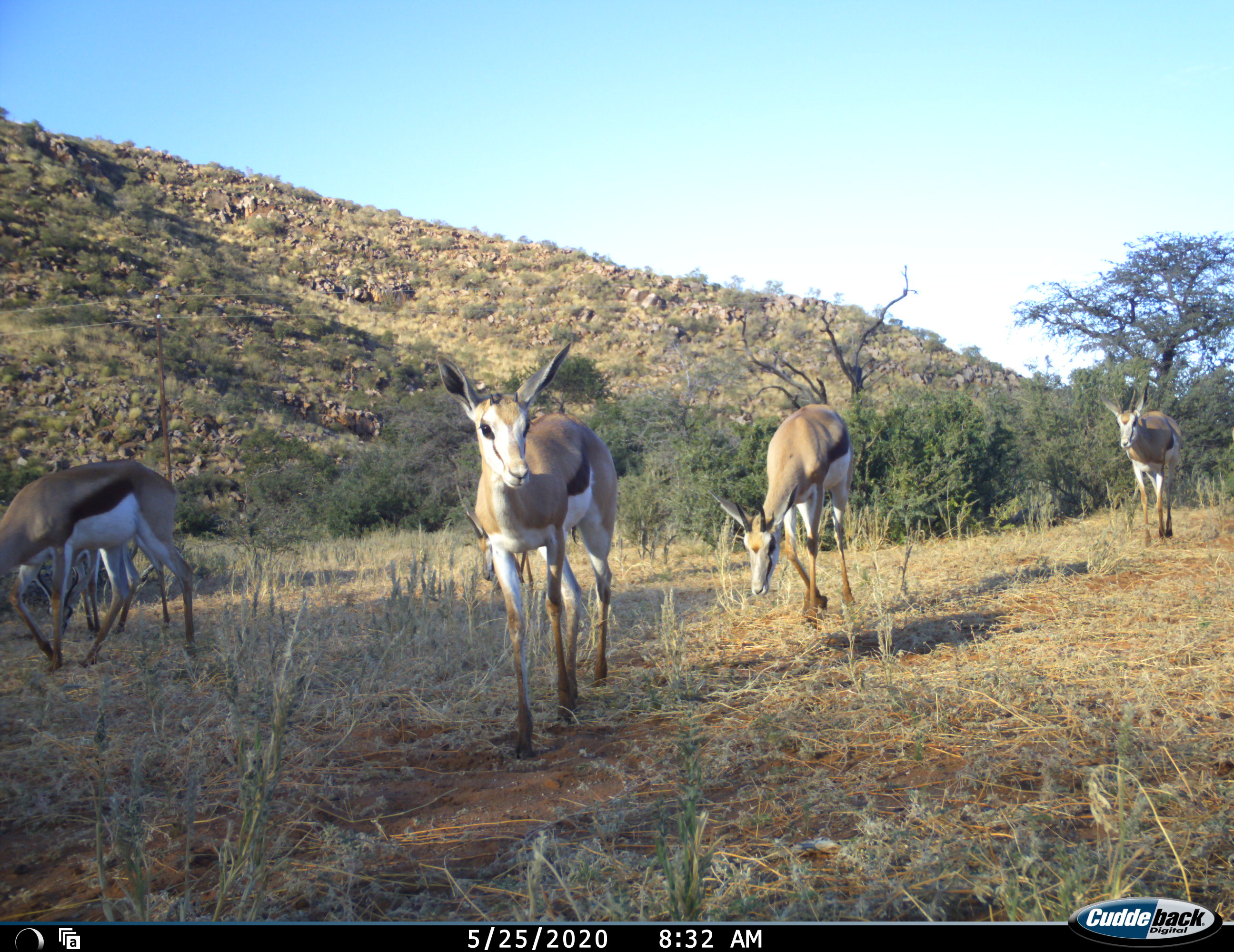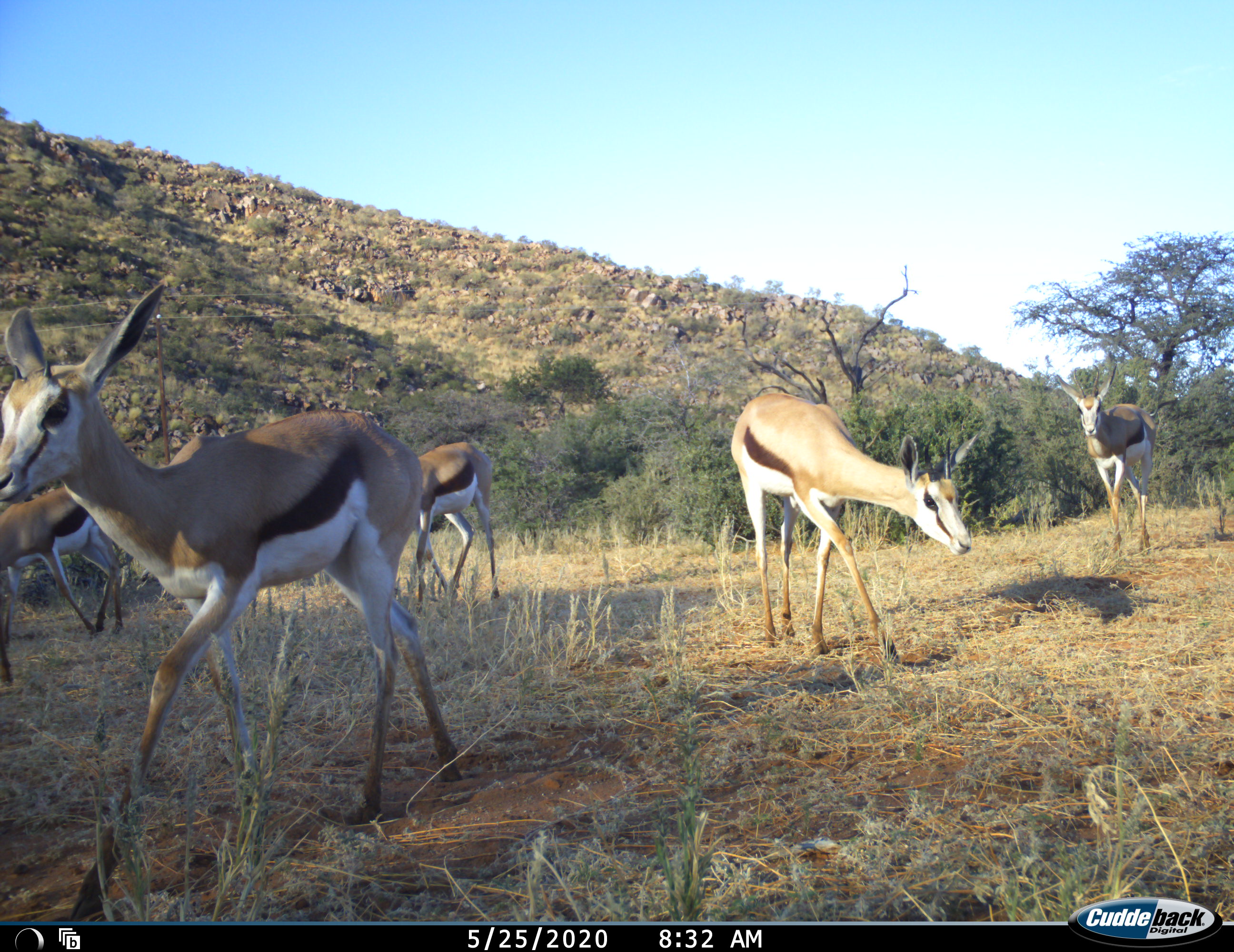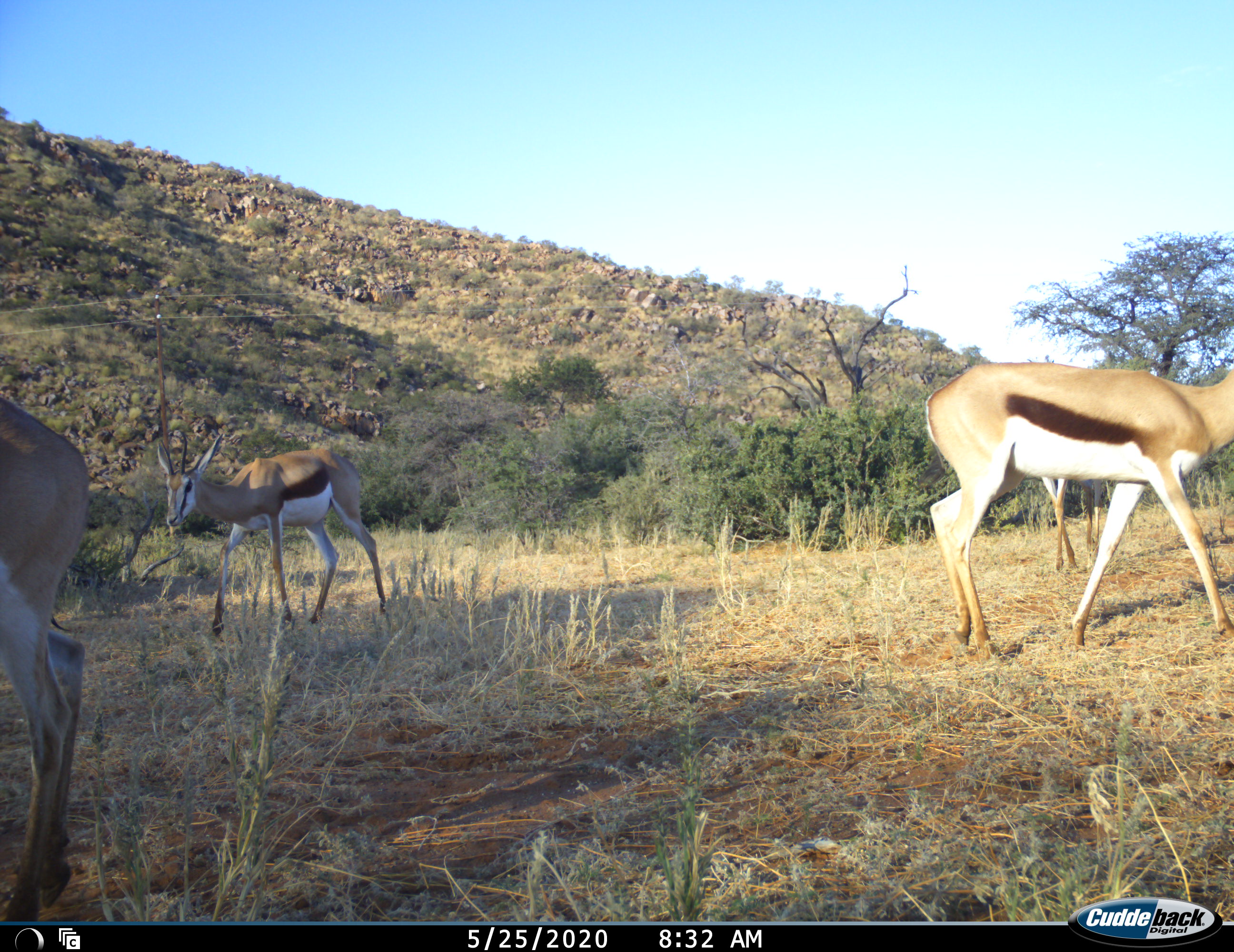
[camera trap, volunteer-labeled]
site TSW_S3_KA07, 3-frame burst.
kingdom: Animalia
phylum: Chordata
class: Mammalia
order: Artiodactyla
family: Bovidae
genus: Antidorcas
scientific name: Antidorcas marsupialis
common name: springbok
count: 6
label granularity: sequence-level